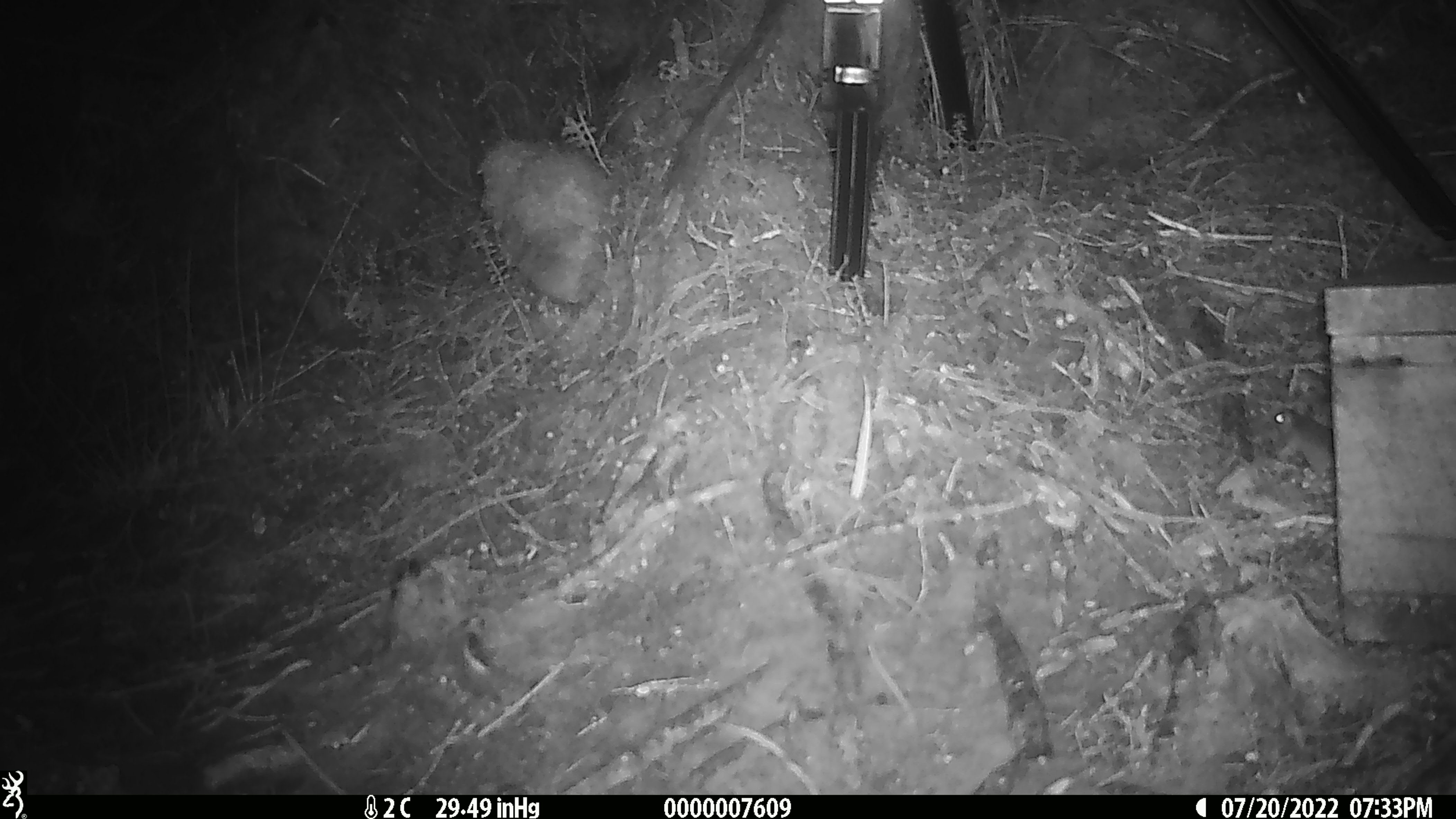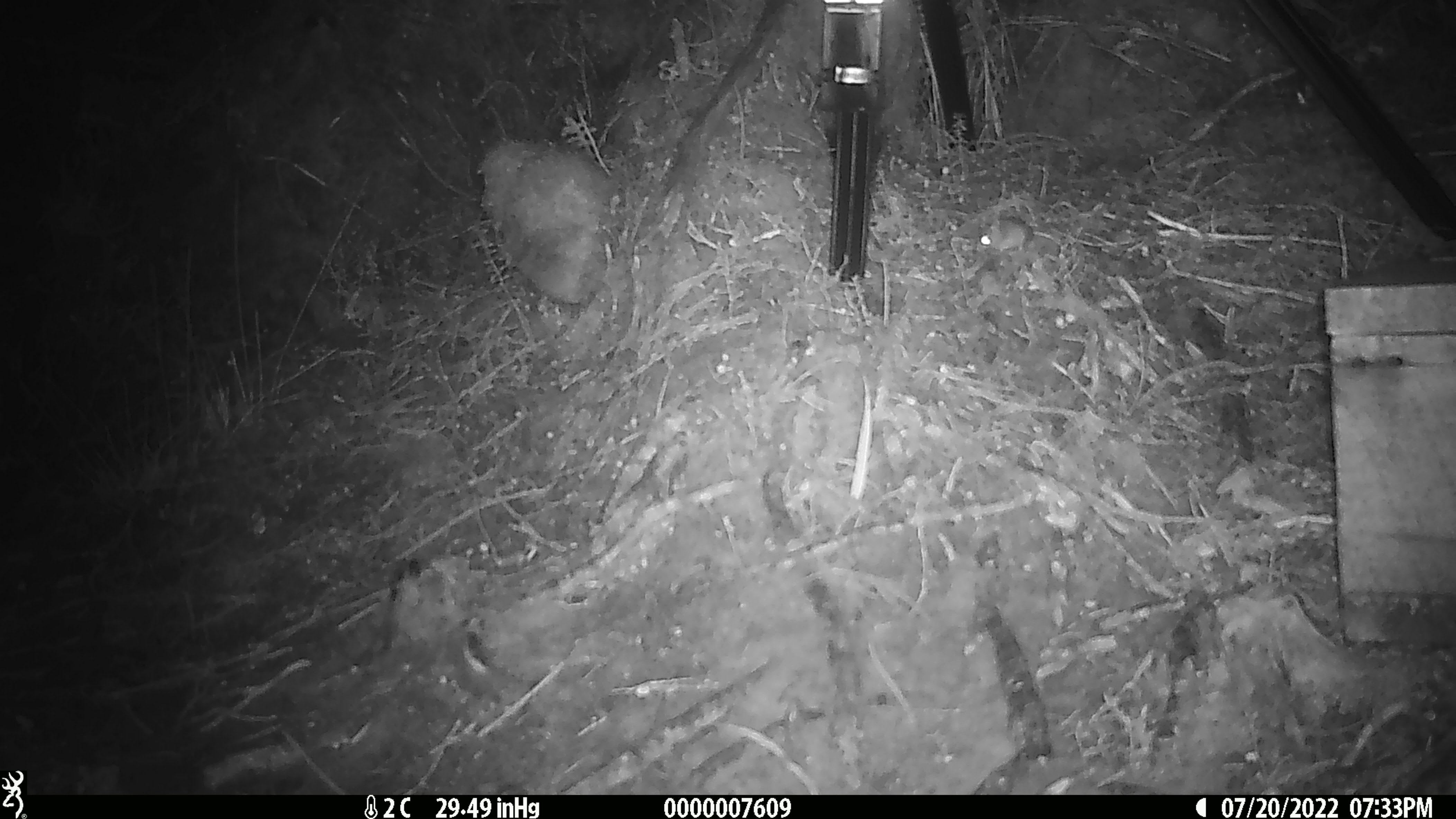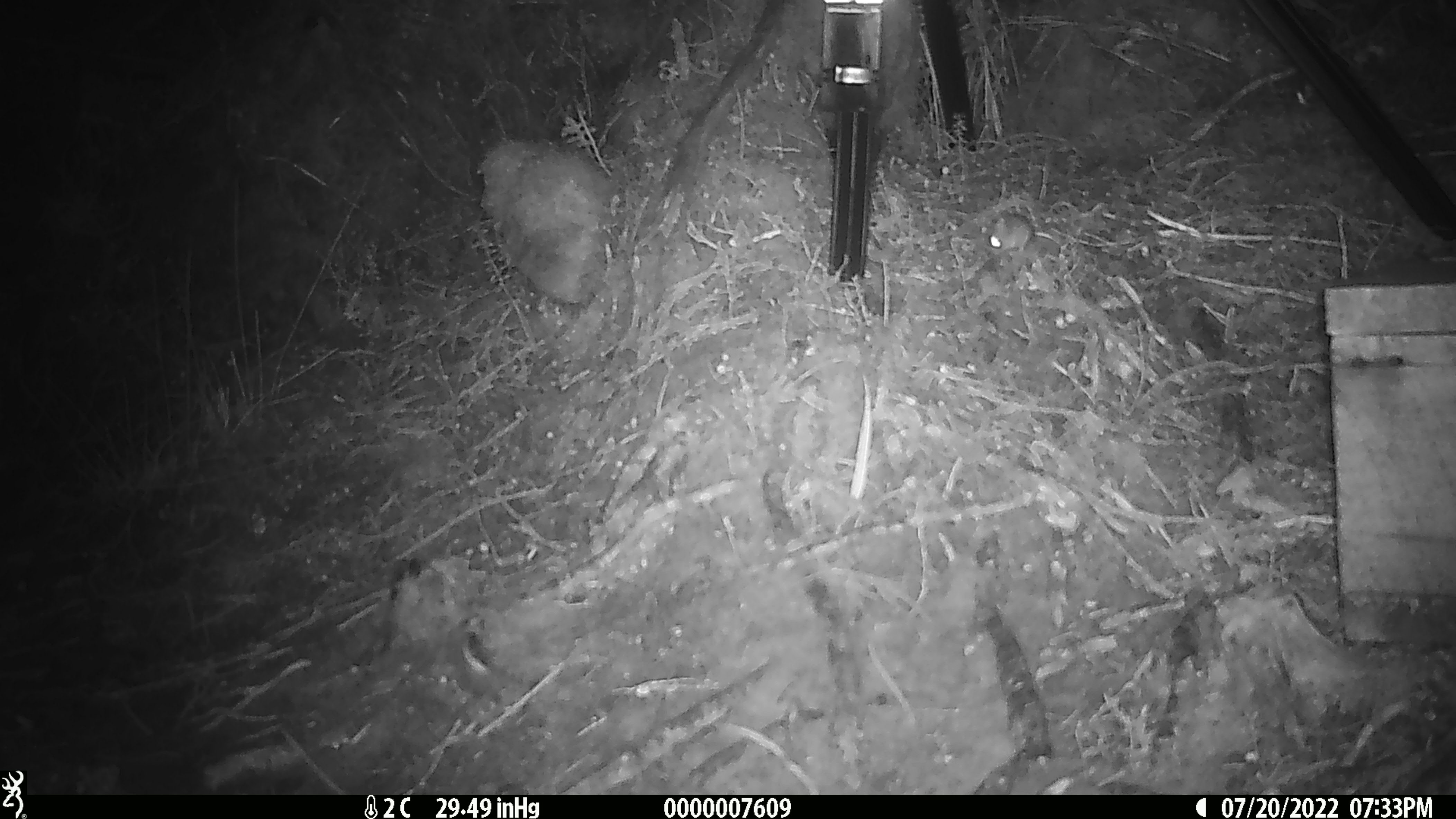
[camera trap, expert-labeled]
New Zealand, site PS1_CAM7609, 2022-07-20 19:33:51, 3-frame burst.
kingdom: Animalia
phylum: Chordata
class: Mammalia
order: Rodentia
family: Muridae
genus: Mus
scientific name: Mus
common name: mouse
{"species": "mouse (Mus)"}